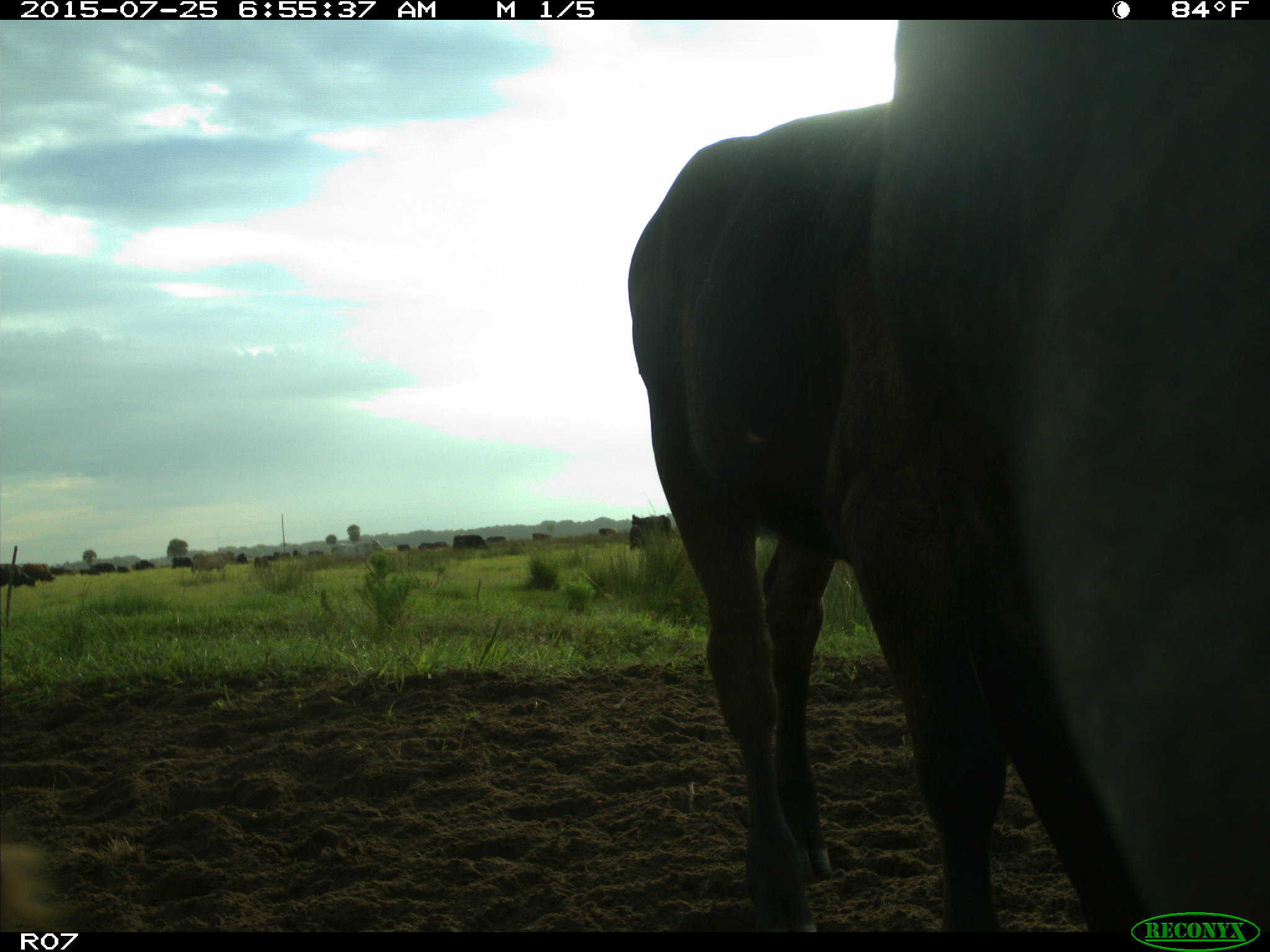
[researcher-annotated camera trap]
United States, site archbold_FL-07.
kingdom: Animalia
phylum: Chordata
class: Mammalia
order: Artiodactyla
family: Bovidae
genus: Bos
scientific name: Bos taurus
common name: domestic cow